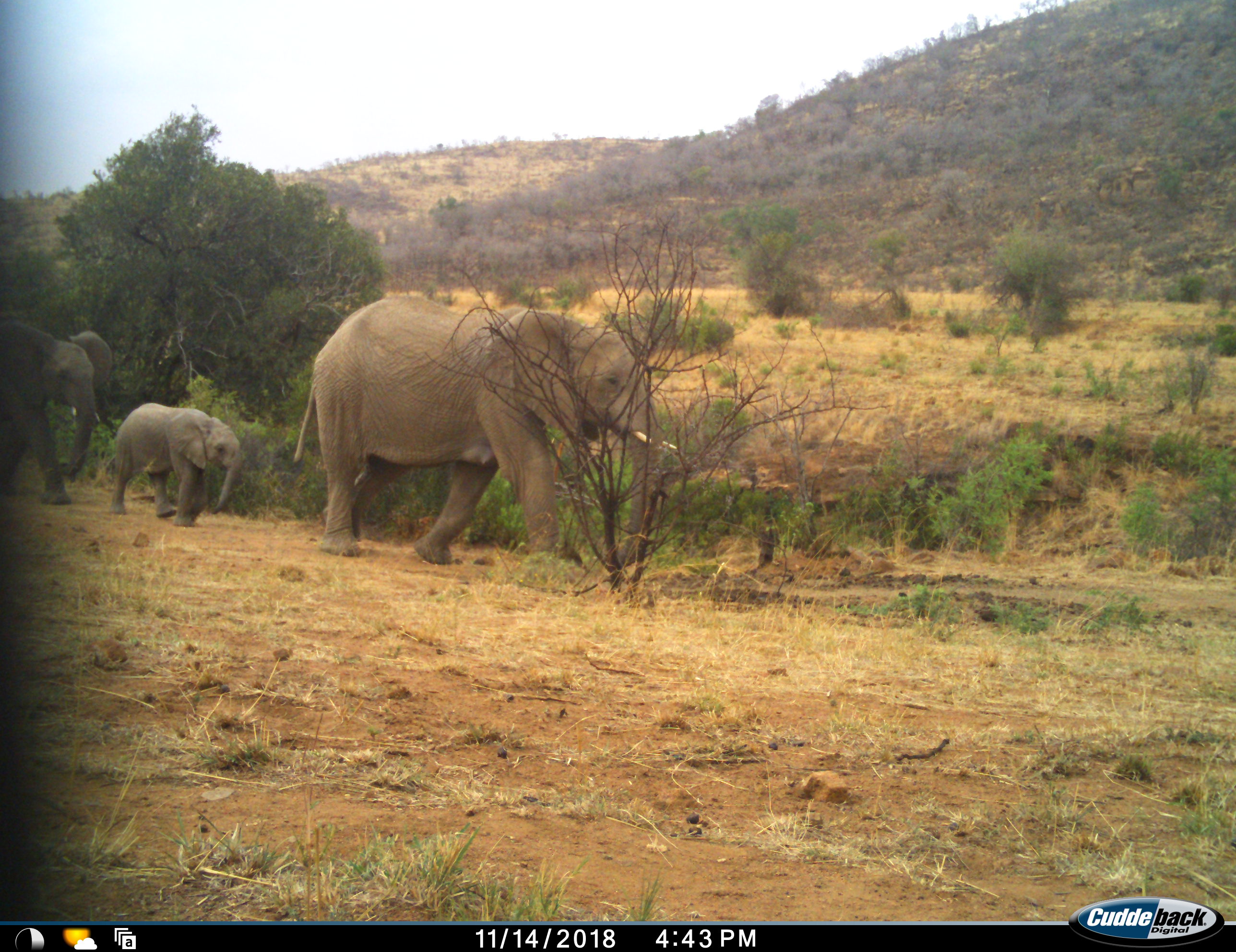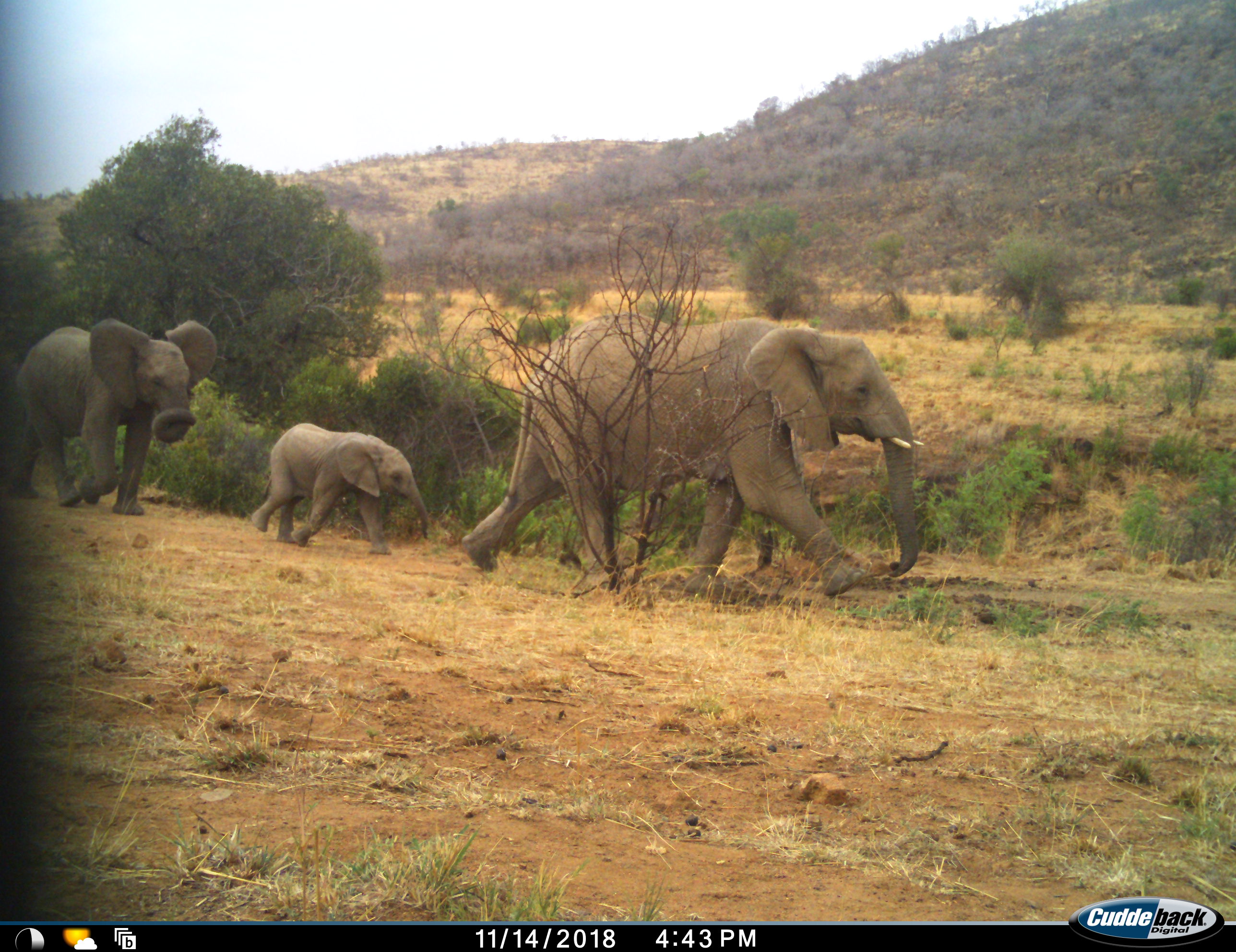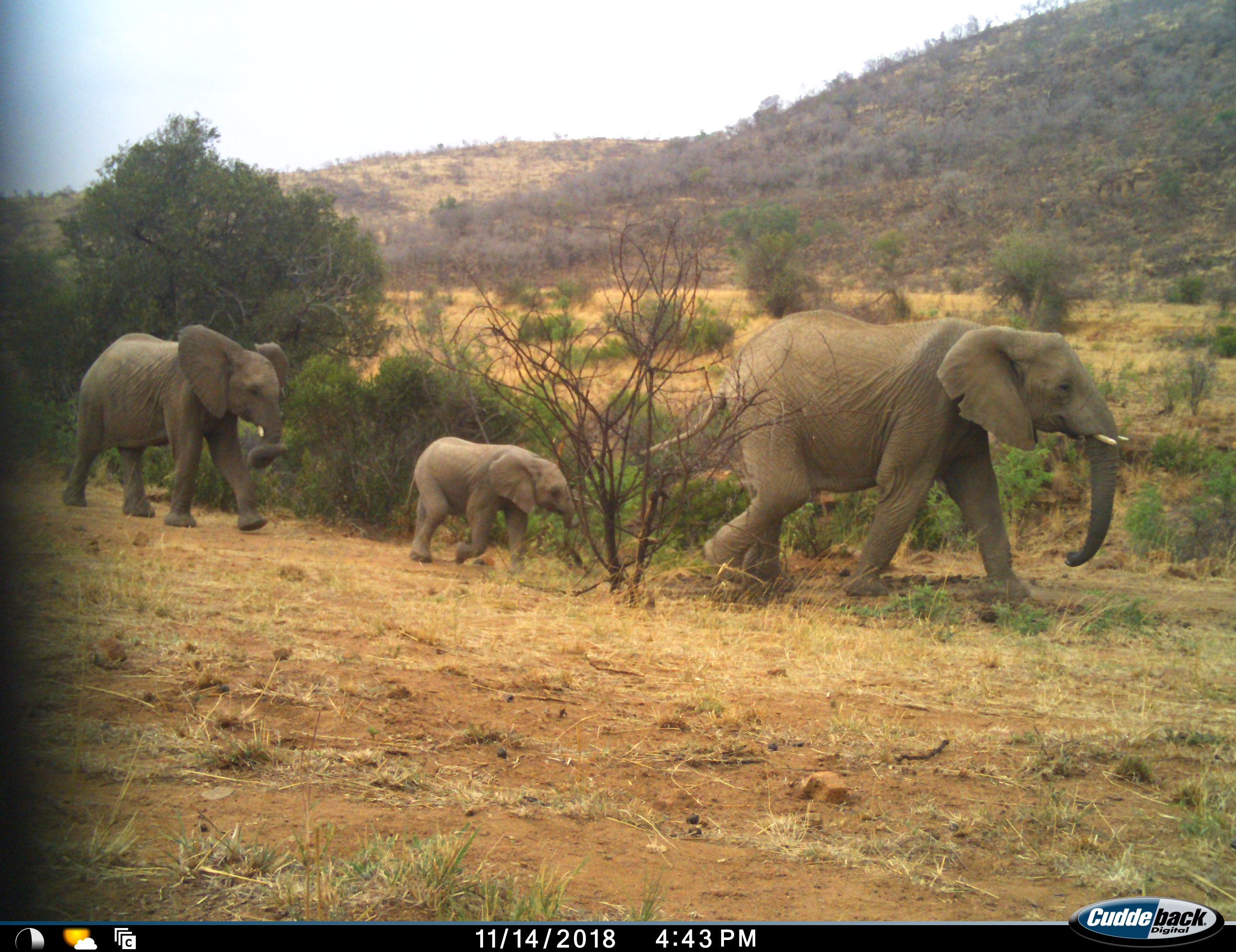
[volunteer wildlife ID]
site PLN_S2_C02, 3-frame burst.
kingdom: Animalia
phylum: Chordata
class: Mammalia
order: Proboscidea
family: Elephantidae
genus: Loxodonta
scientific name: Loxodonta africana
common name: african bush elephant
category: elephant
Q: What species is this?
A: Elephant (african bush elephant) (Loxodonta africana).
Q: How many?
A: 3.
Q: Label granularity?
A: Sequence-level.